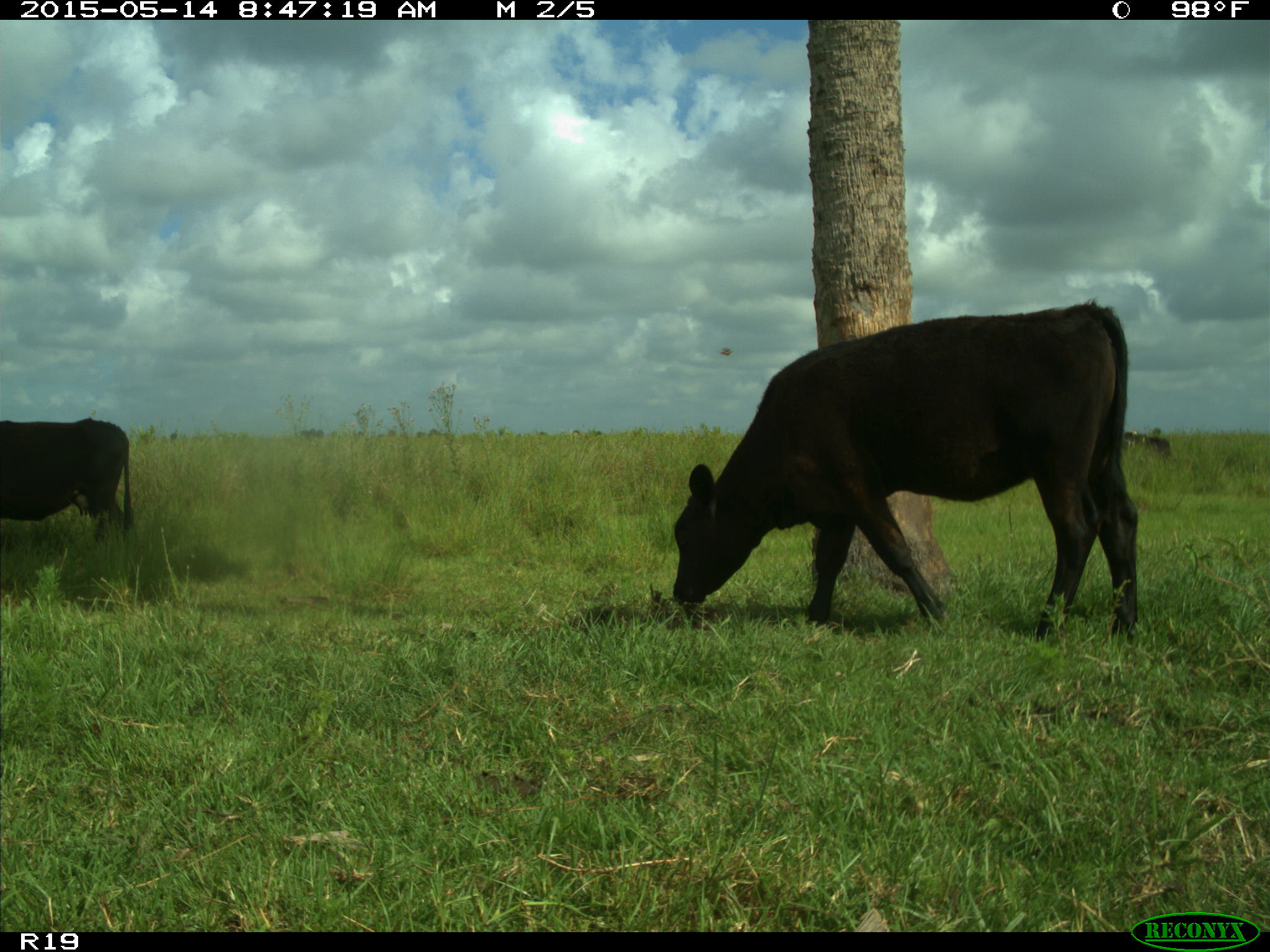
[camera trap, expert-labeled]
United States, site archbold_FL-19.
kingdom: Animalia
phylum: Chordata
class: Mammalia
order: Artiodactyla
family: Bovidae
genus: Bos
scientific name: Bos taurus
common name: domestic cow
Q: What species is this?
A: Bos taurus (domestic cow).